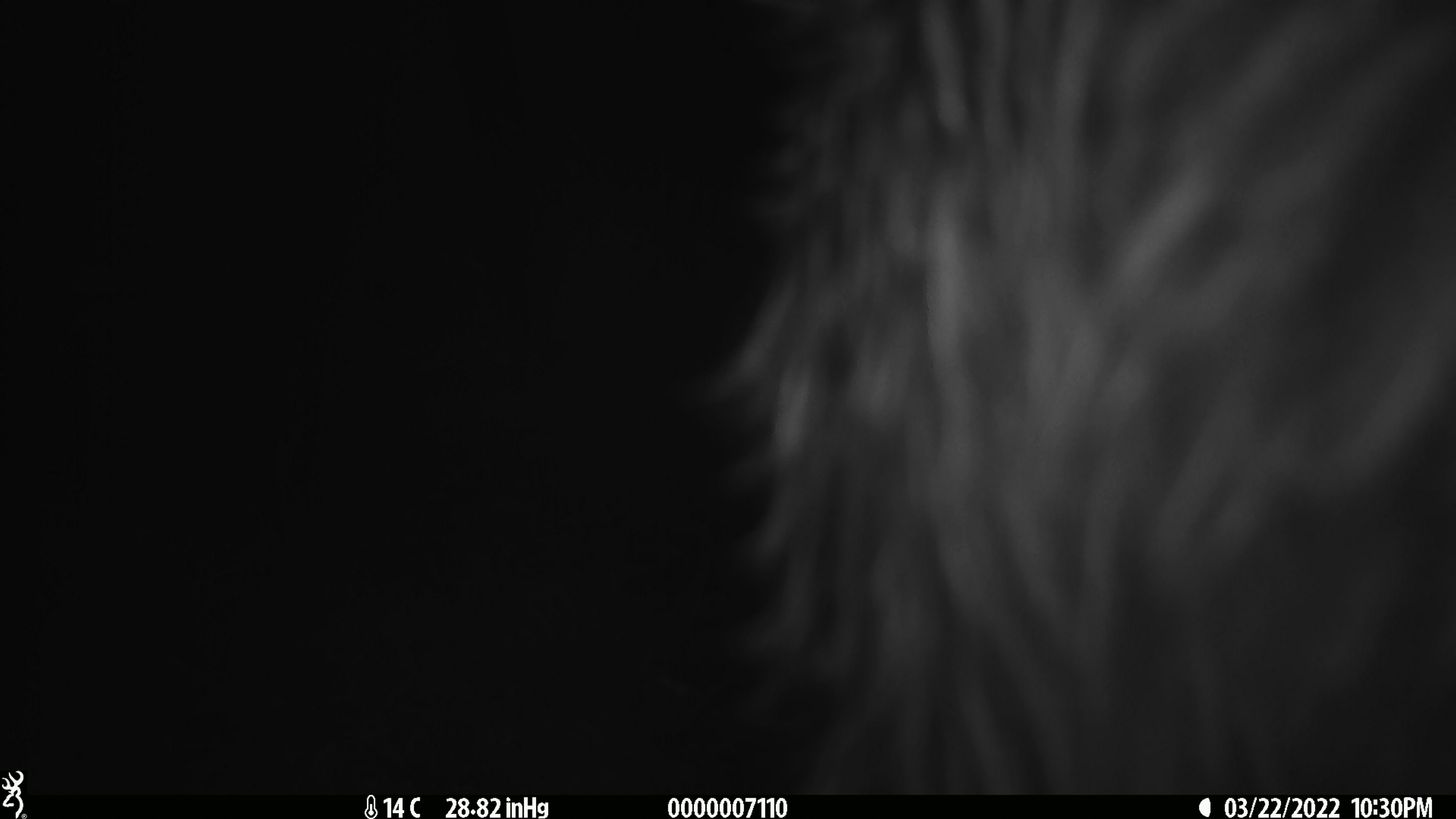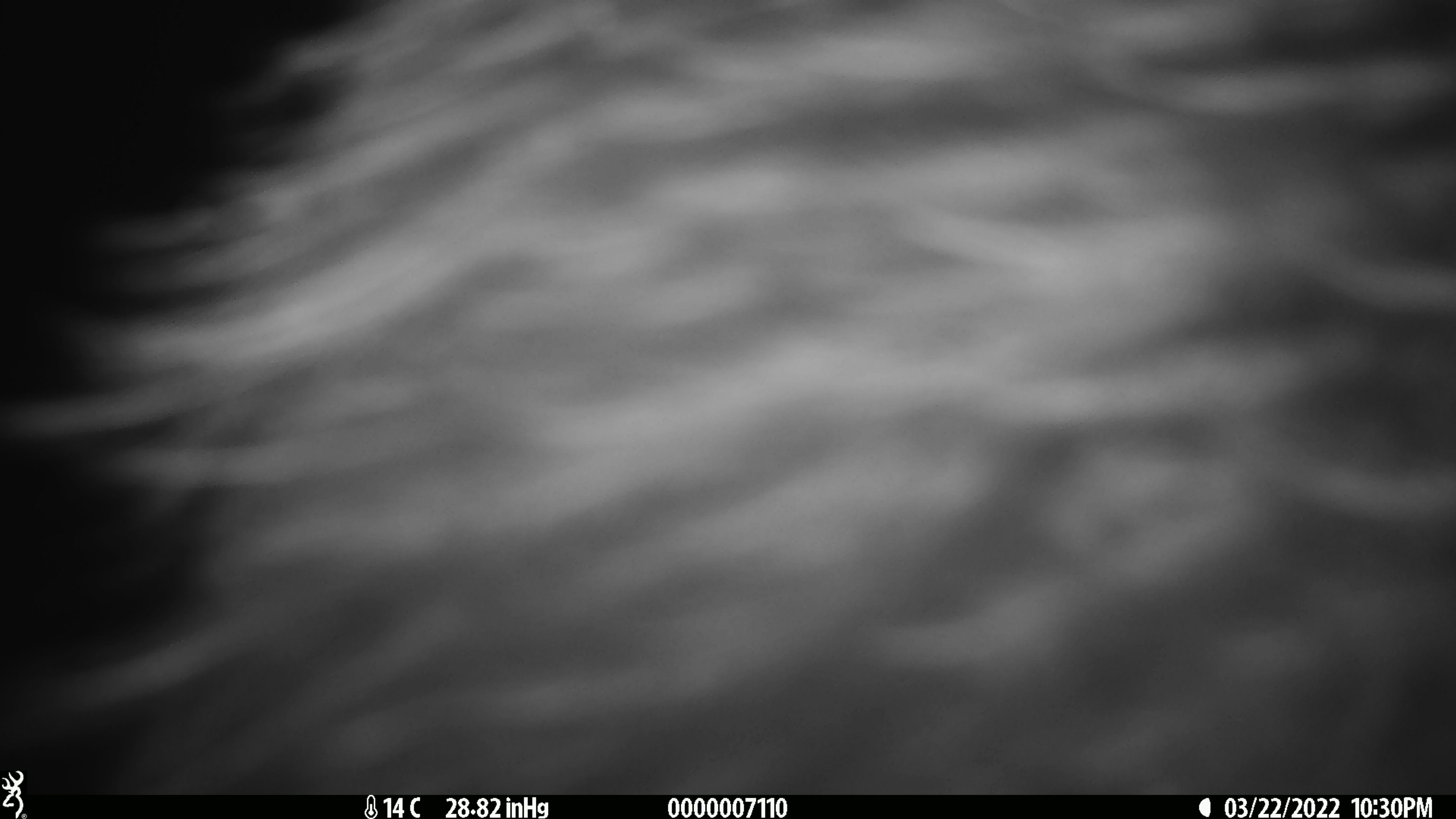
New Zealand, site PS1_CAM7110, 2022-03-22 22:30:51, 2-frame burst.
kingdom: Animalia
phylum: Chordata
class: Aves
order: Apterygiformes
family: Apterygidae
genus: Apteryx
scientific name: Apteryx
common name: kiwi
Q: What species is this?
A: Kiwi (Apteryx).